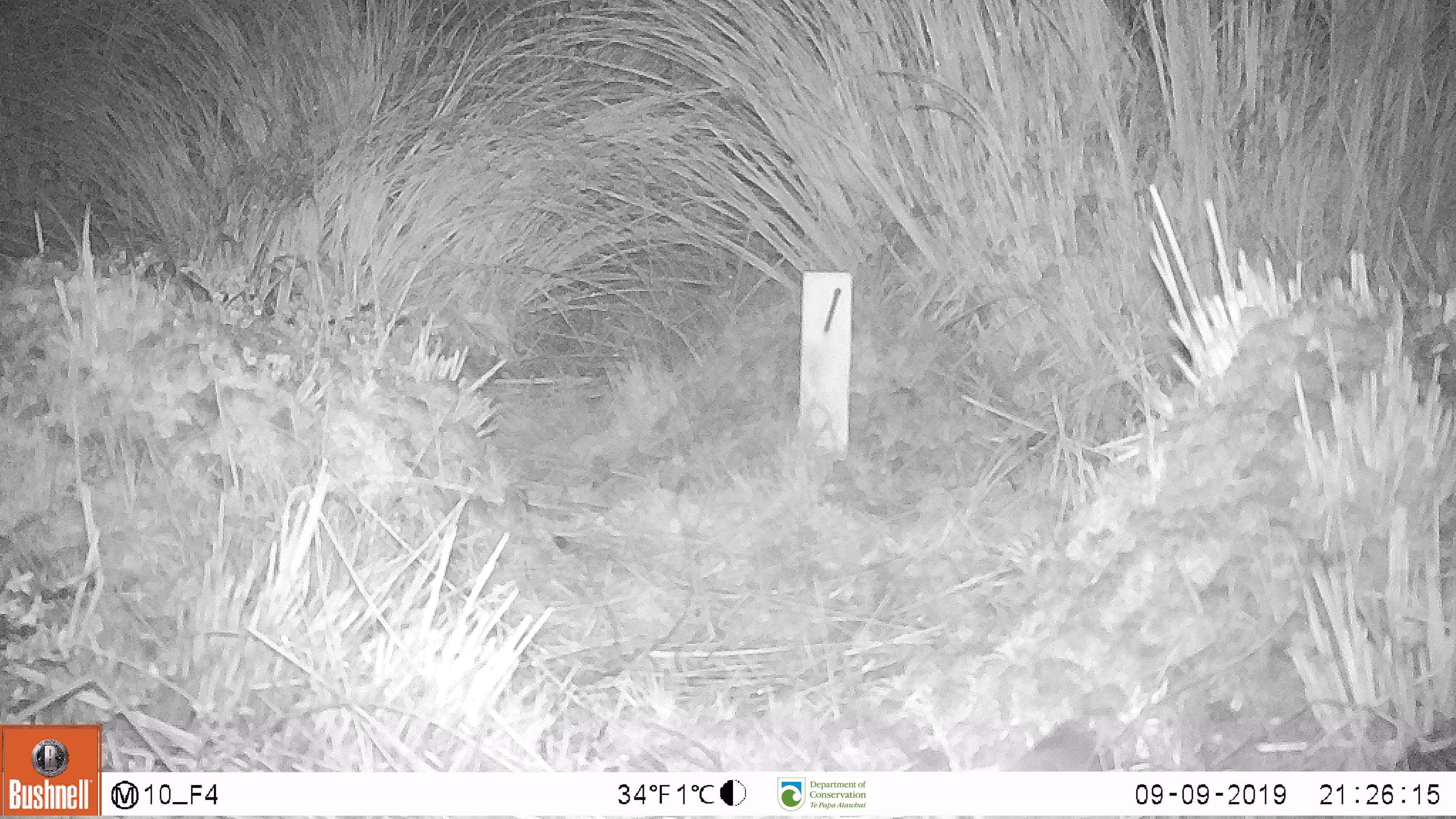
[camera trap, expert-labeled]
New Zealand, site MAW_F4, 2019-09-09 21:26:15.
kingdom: Animalia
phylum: Chordata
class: Mammalia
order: Rodentia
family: Muridae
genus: Mus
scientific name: Mus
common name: mouse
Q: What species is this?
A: Mouse (Mus).